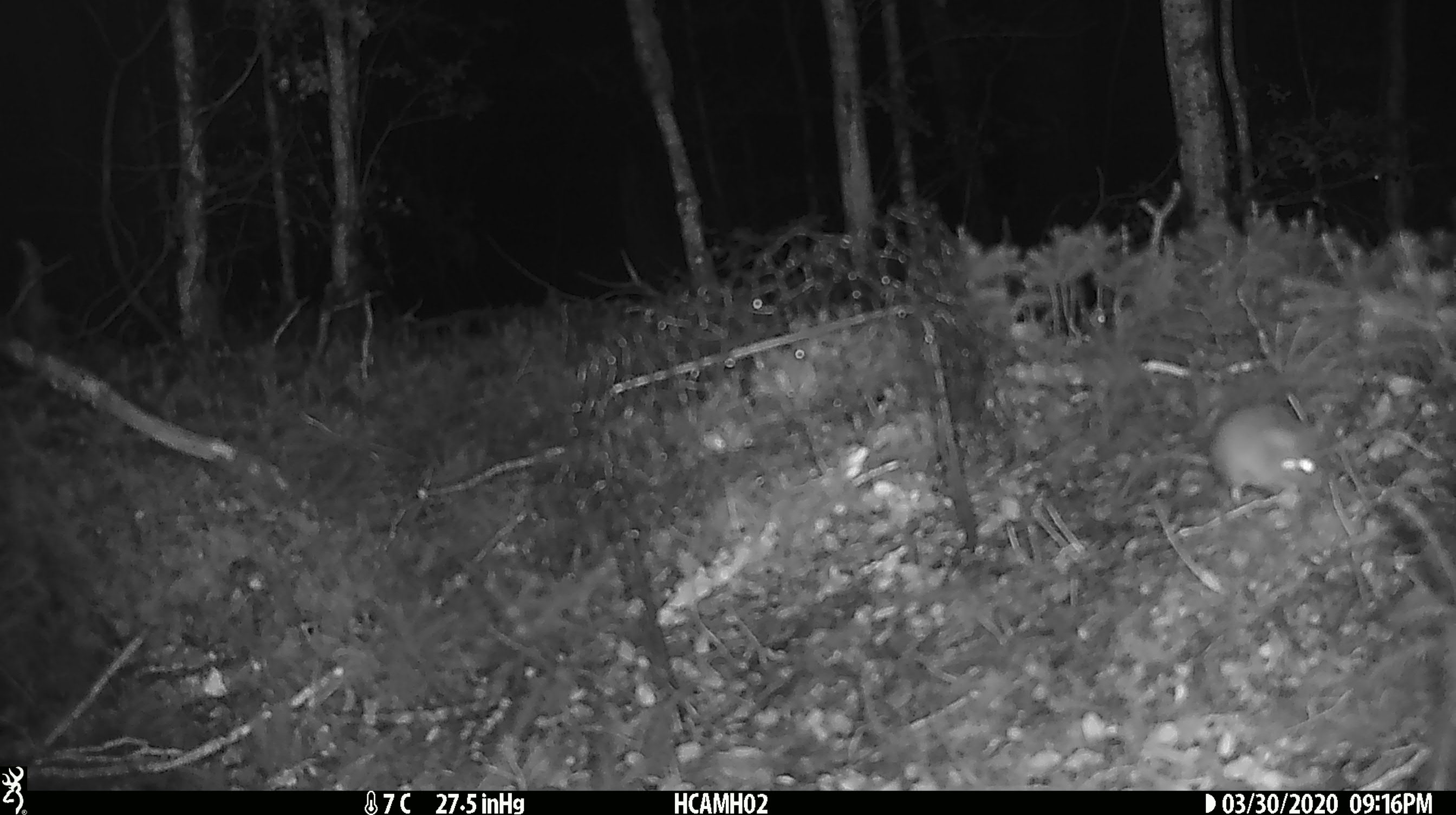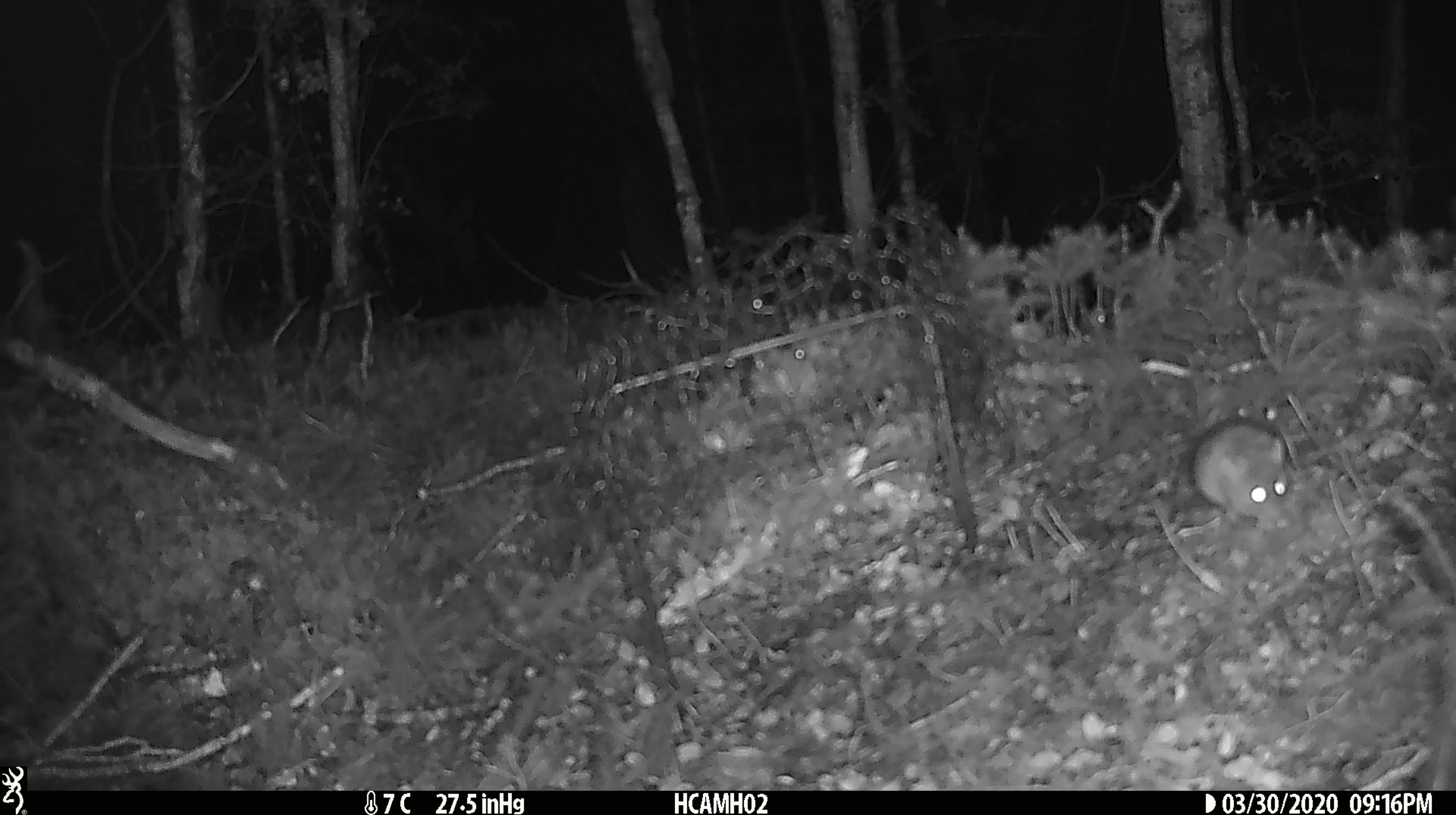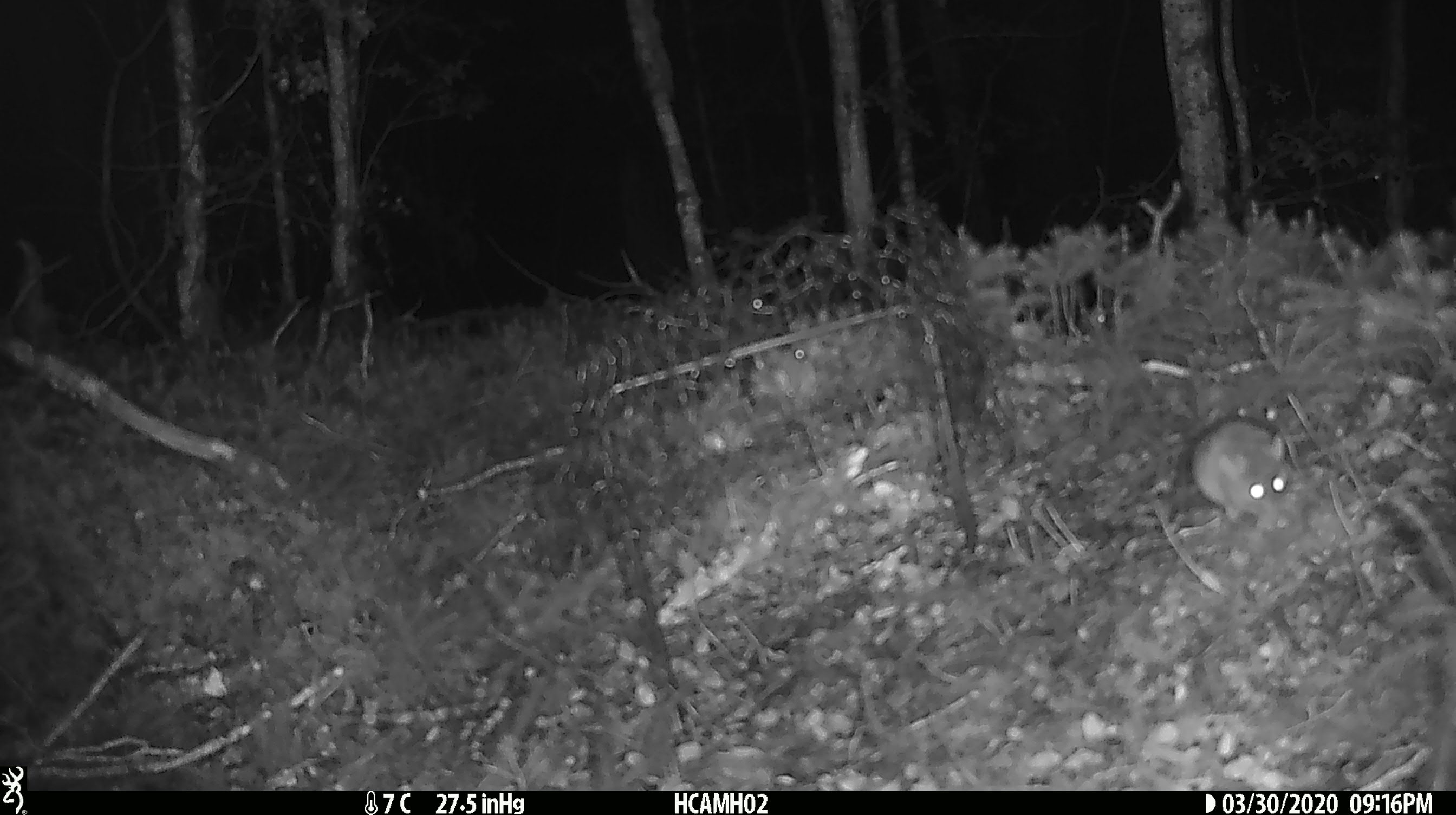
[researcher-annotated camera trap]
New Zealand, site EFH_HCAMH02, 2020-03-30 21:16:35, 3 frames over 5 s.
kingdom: Animalia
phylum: Chordata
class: Mammalia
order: Rodentia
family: Muridae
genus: Mus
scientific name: Mus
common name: mouse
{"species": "mouse (Mus)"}